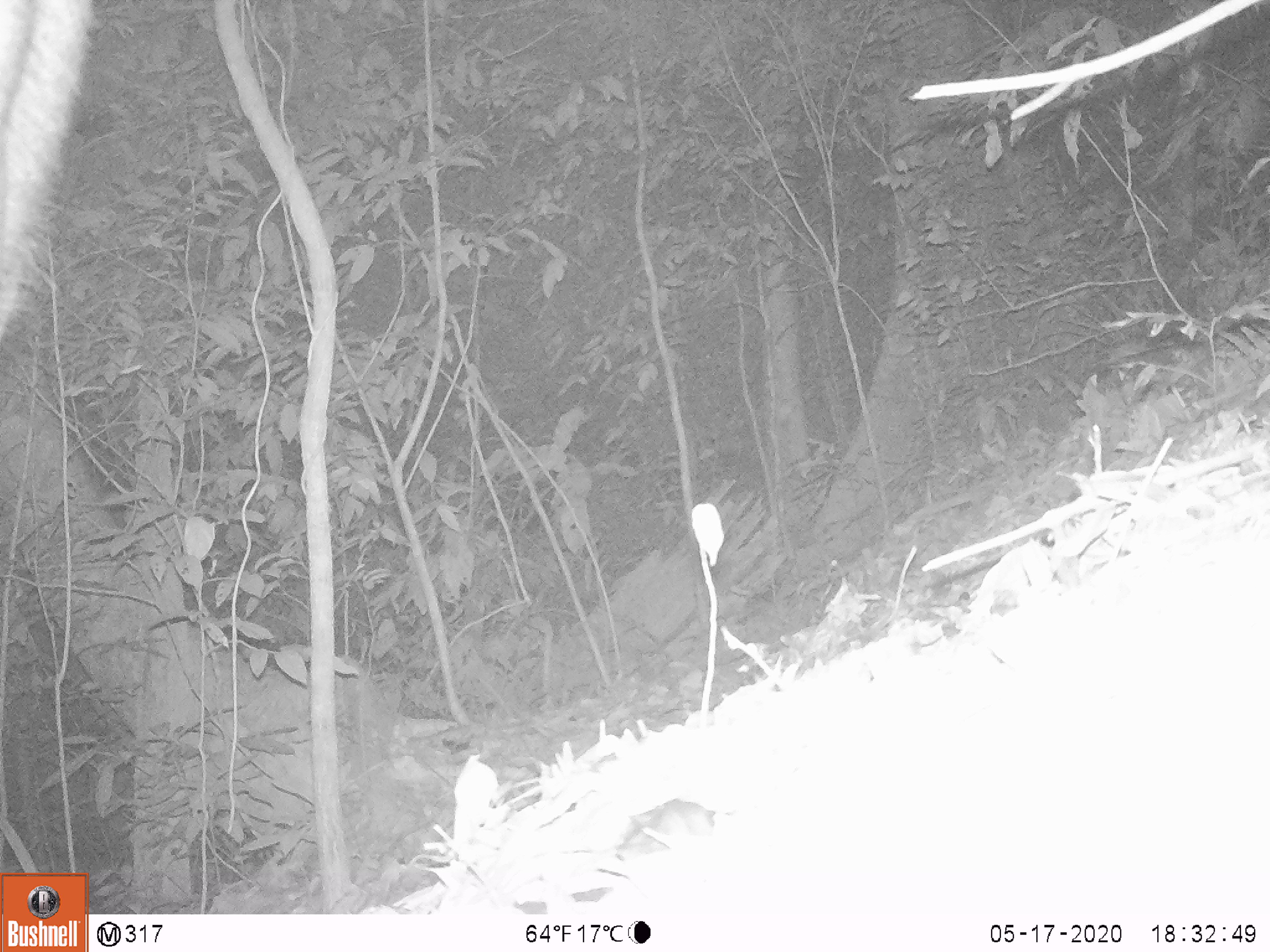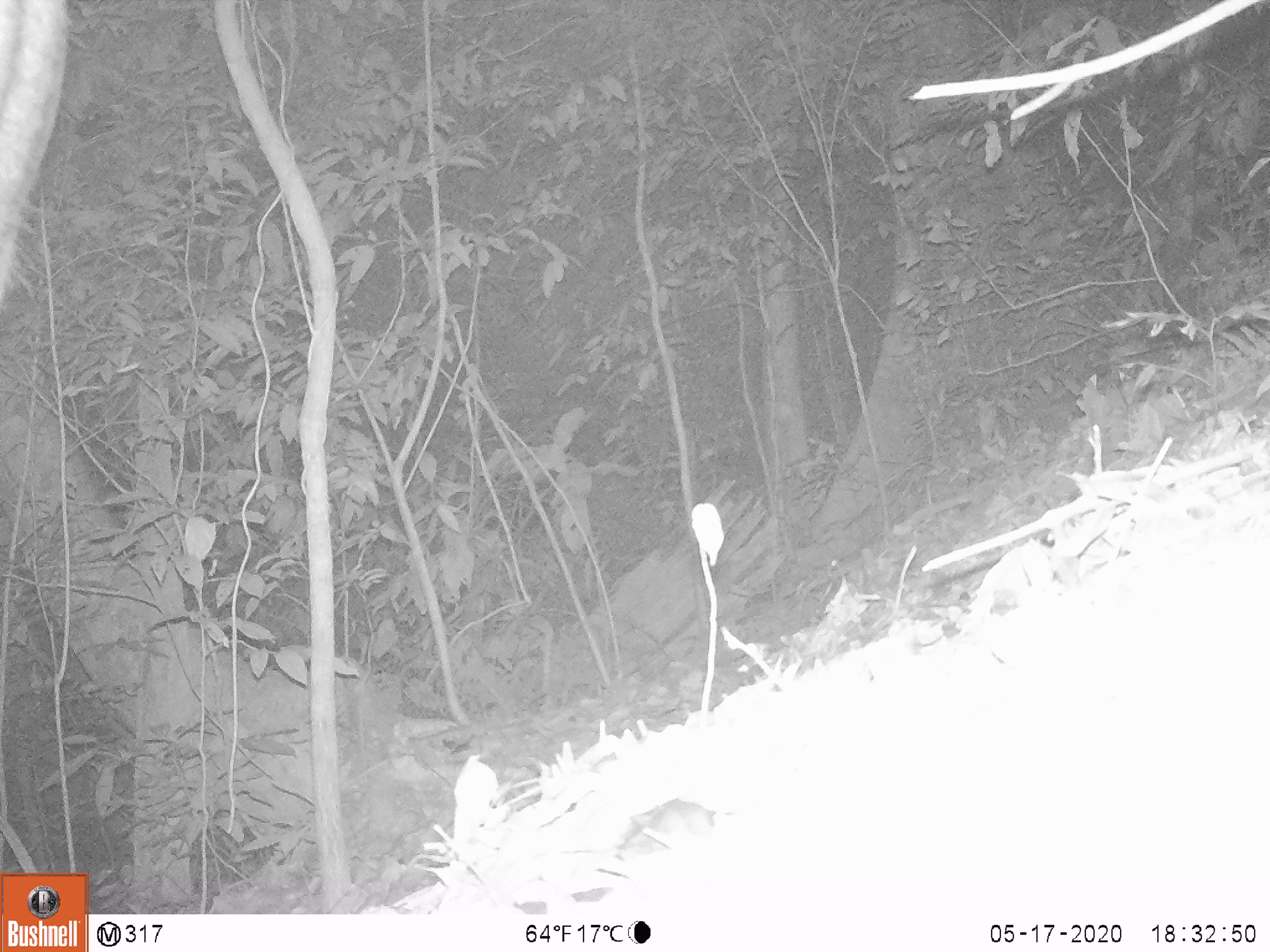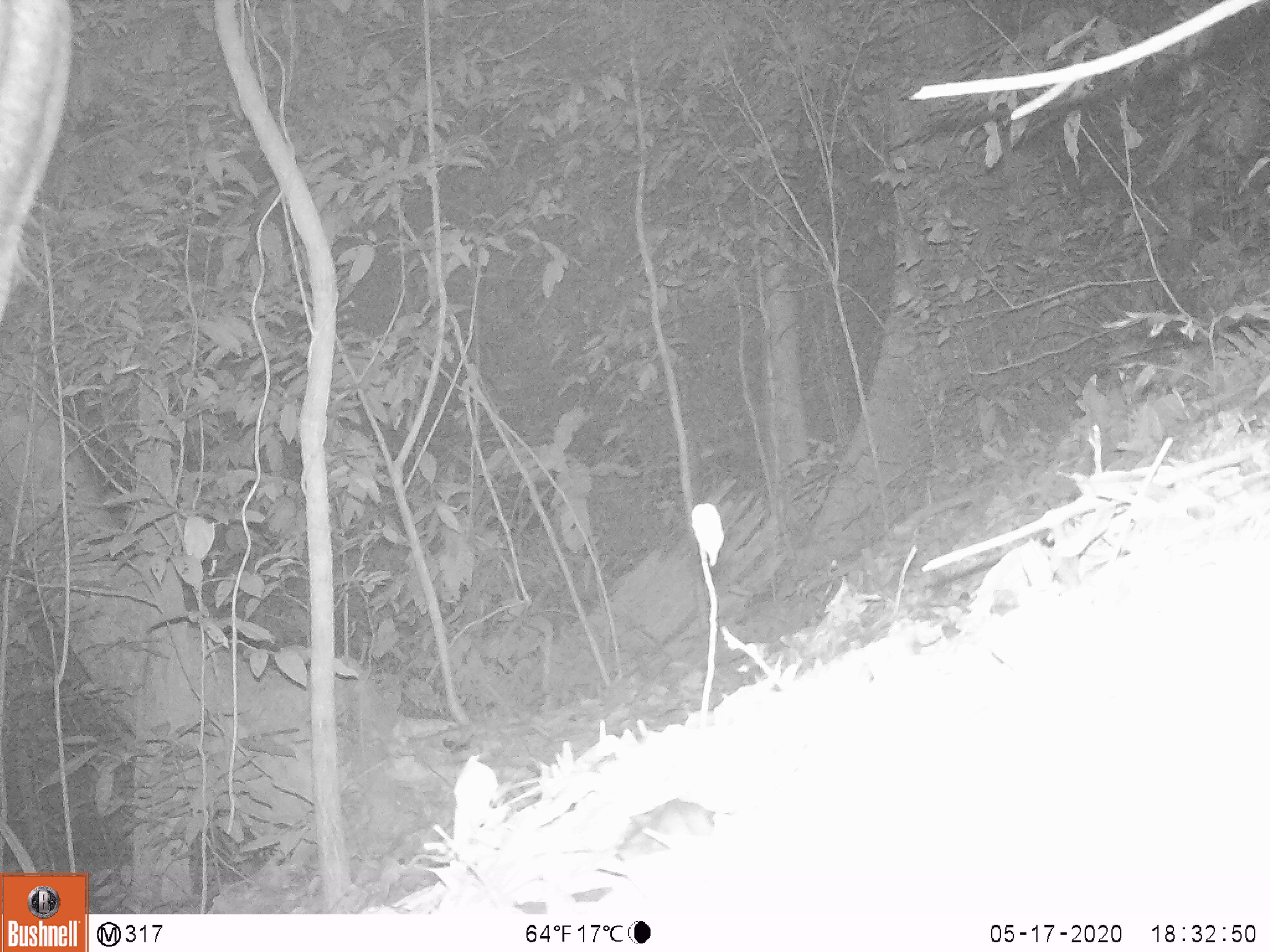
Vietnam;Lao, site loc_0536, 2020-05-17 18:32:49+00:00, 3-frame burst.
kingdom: Animalia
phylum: Chordata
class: Mammalia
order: Artiodactyla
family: Cervidae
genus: Rusa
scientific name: Rusa unicolor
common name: sambar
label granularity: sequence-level